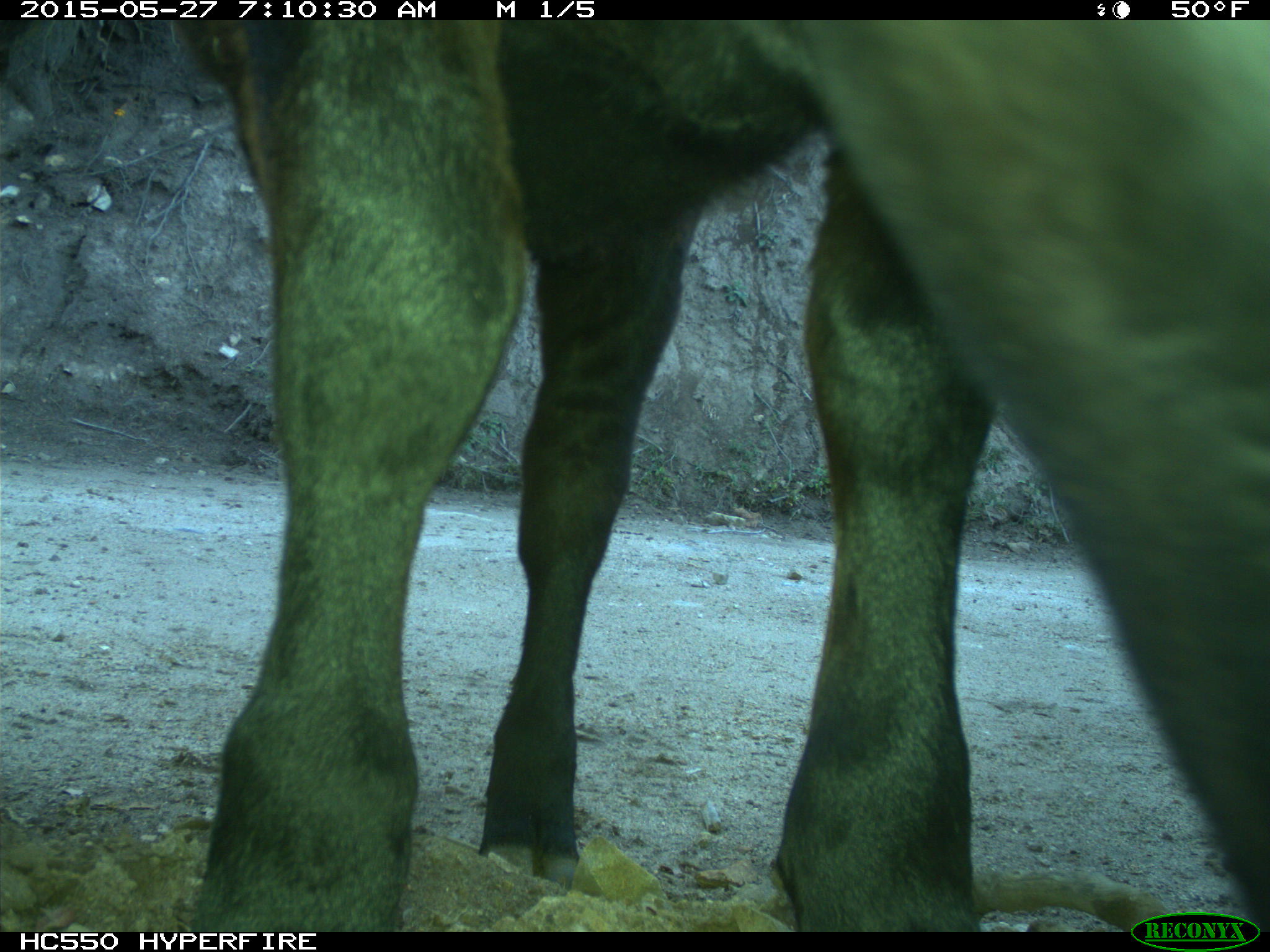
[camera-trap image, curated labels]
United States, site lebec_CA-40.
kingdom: Animalia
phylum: Chordata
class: Mammalia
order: Artiodactyla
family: Bovidae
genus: Bos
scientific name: Bos taurus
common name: domestic cow